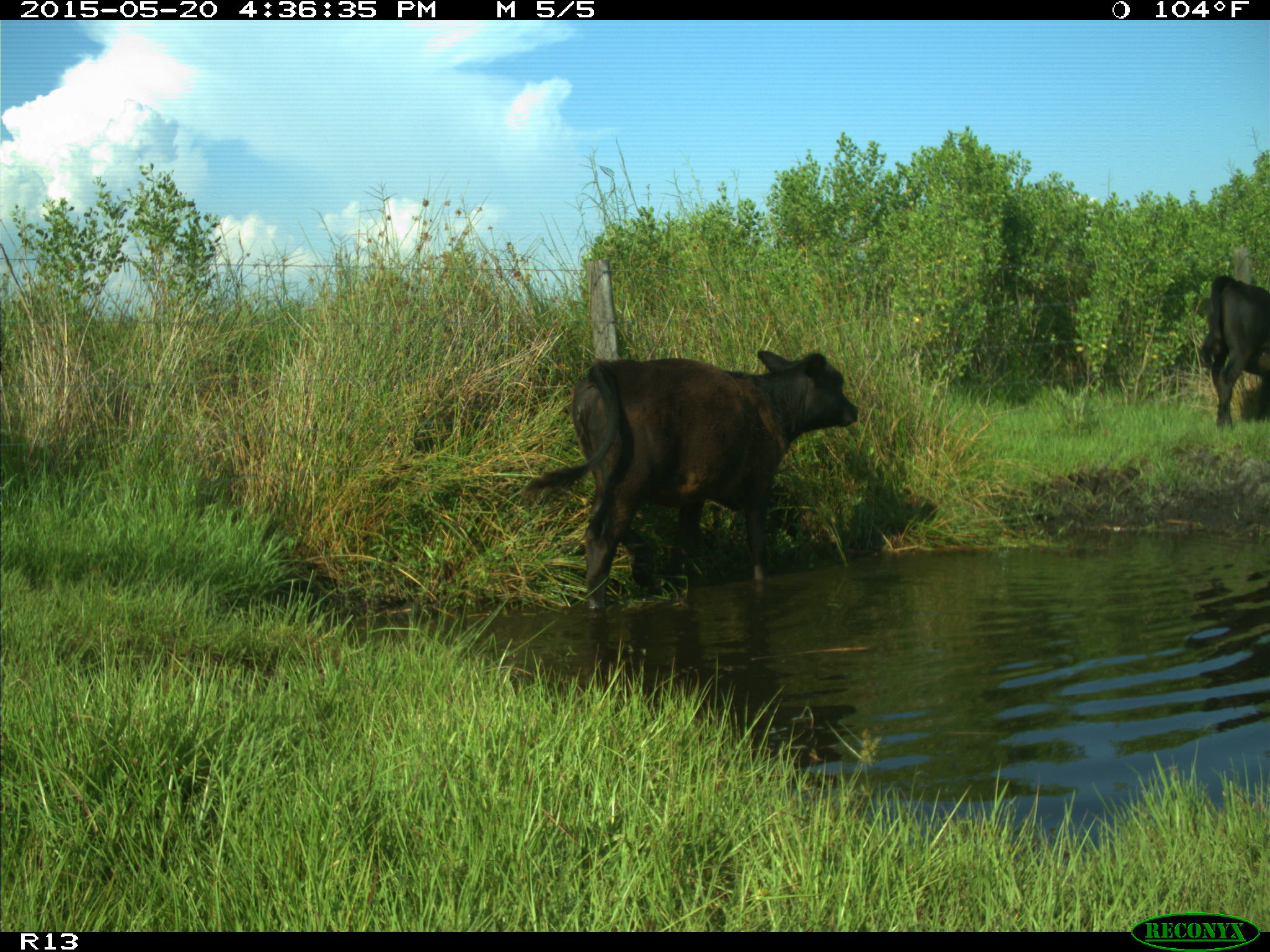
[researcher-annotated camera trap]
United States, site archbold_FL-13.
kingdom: Animalia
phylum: Chordata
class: Mammalia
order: Artiodactyla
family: Bovidae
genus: Bos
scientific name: Bos taurus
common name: domestic cow